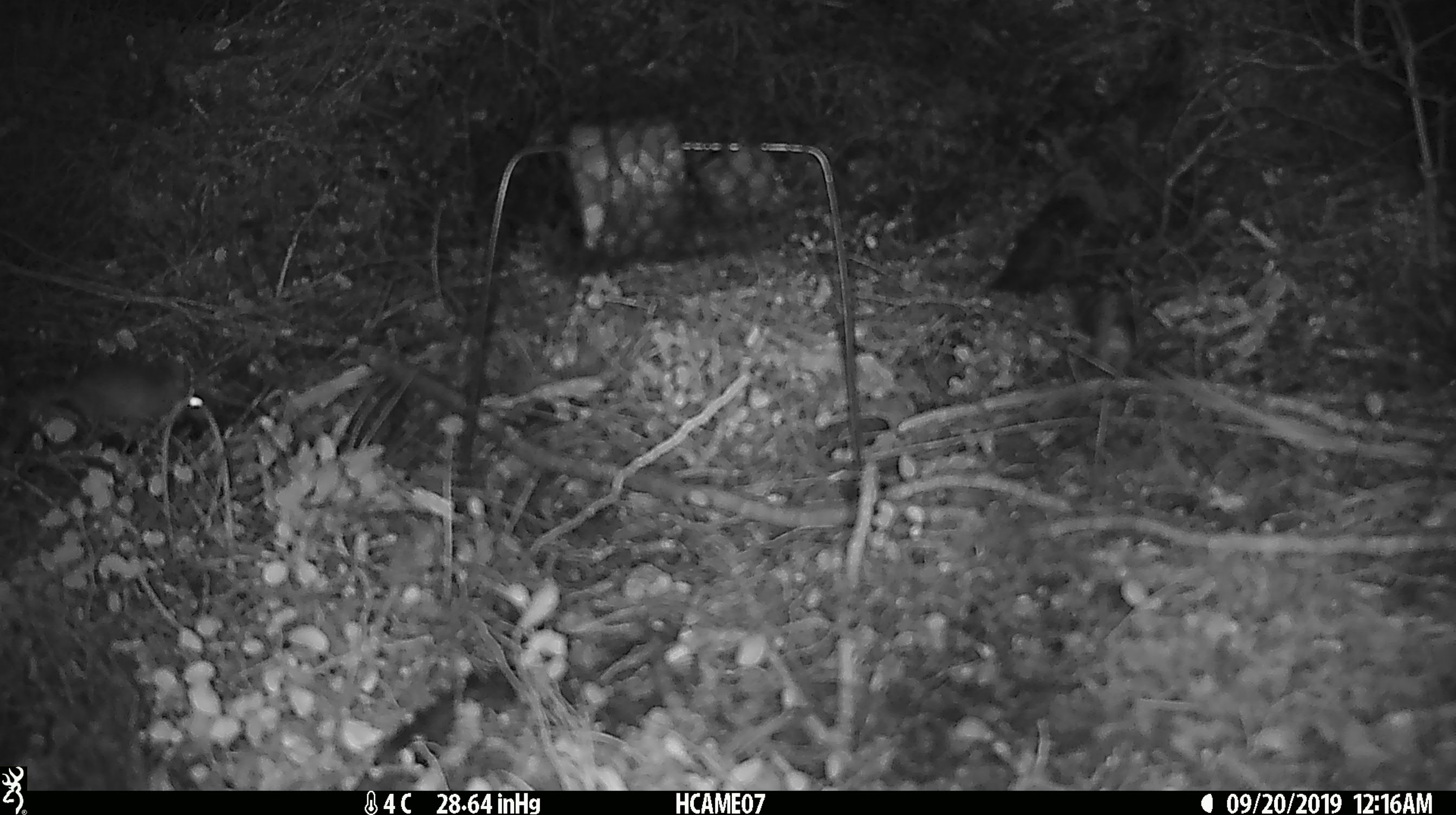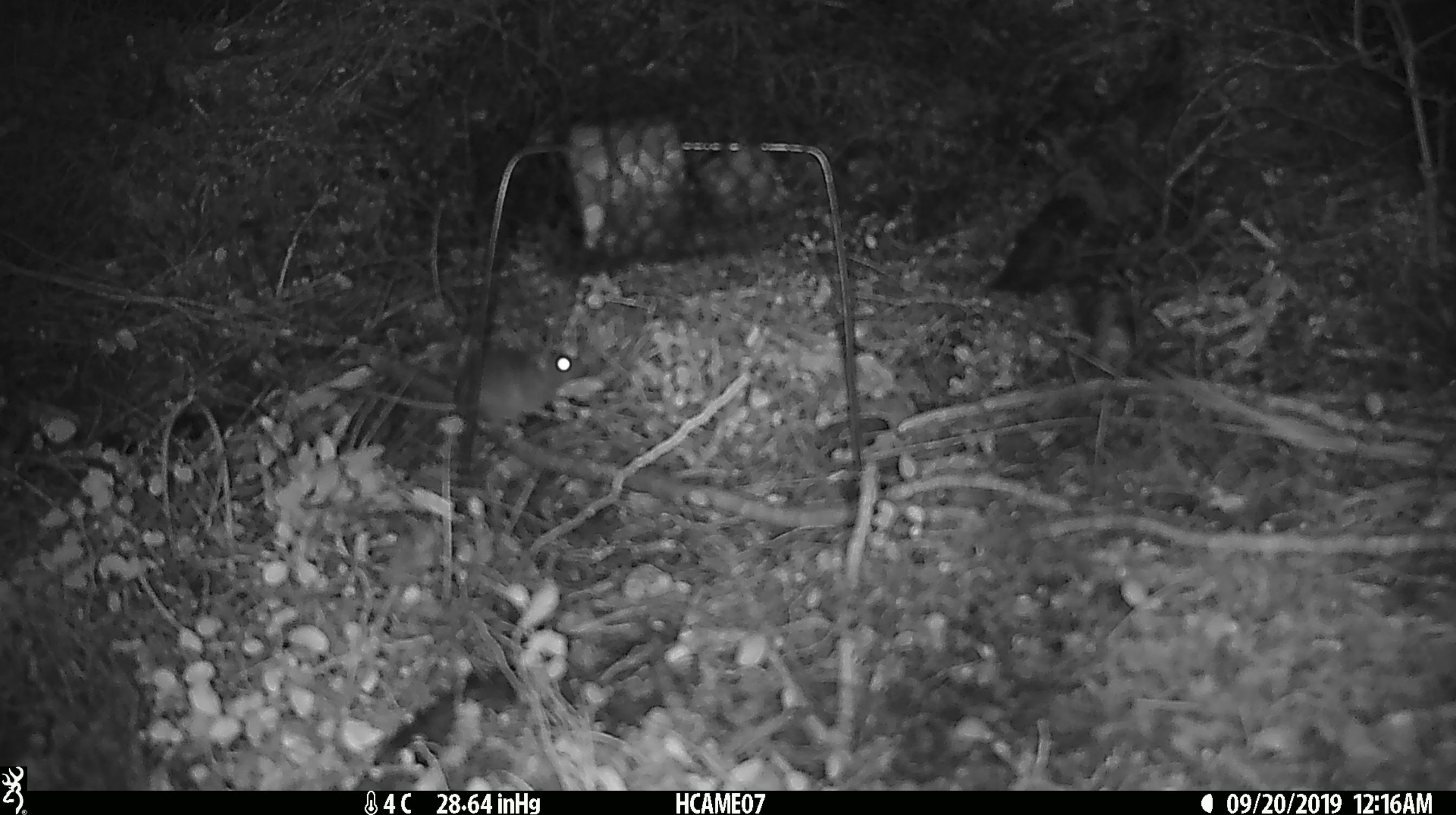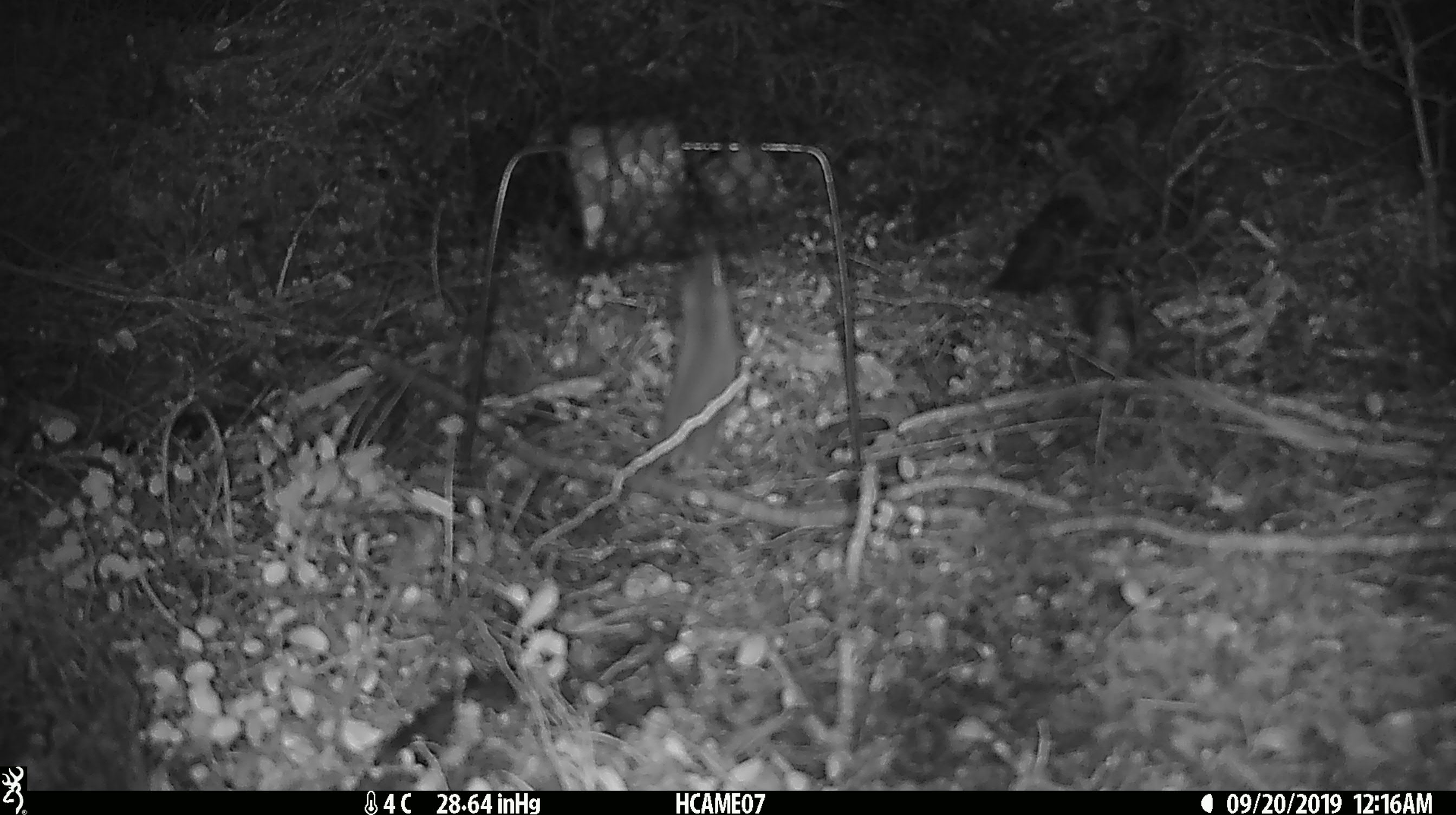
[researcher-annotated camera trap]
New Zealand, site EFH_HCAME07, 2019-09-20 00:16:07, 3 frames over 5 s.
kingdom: Animalia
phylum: Chordata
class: Mammalia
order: Rodentia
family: Muridae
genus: Mus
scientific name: Mus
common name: mouse